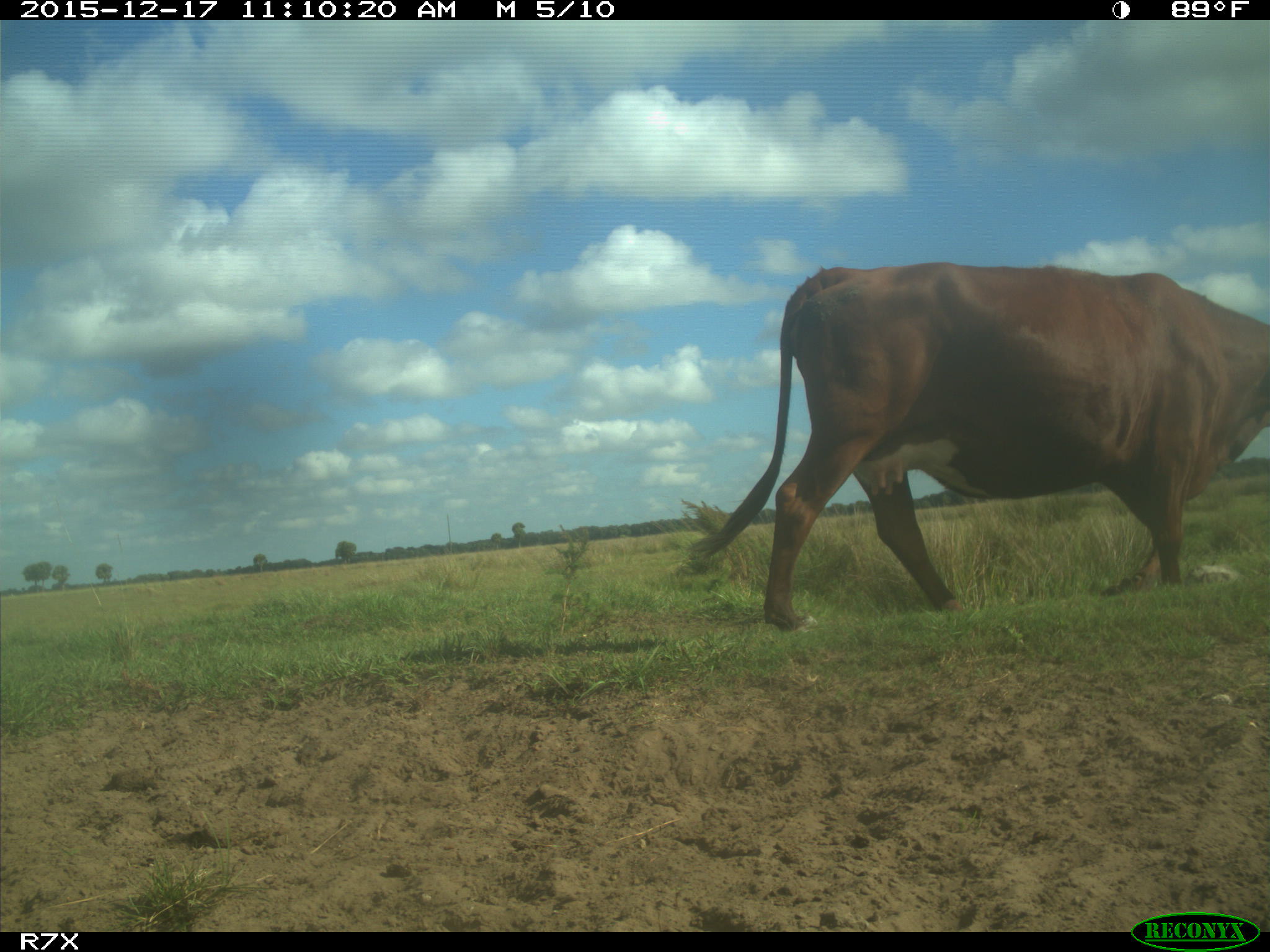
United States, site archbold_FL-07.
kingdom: Animalia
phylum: Chordata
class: Mammalia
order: Artiodactyla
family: Bovidae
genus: Bos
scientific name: Bos taurus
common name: domestic cow